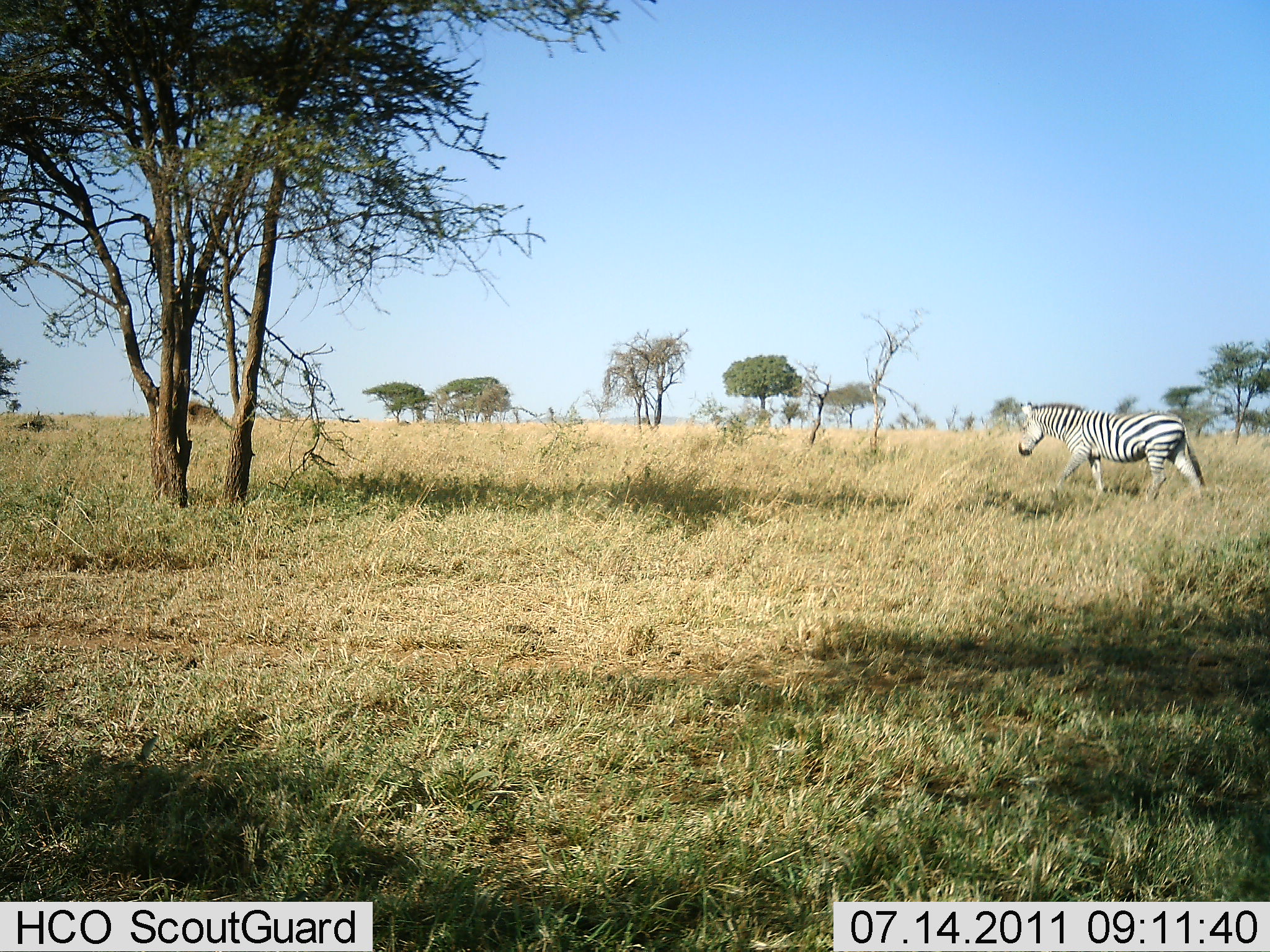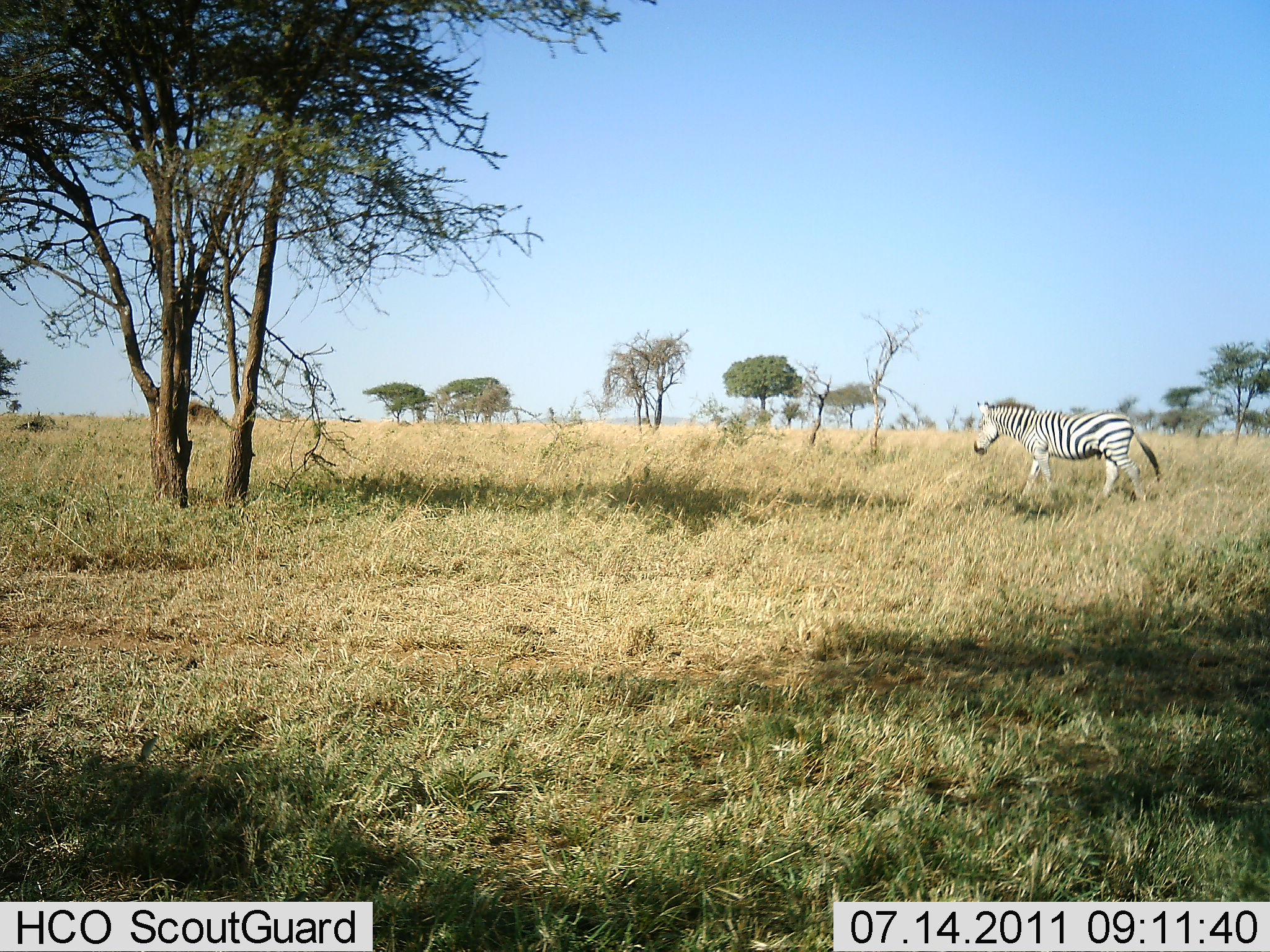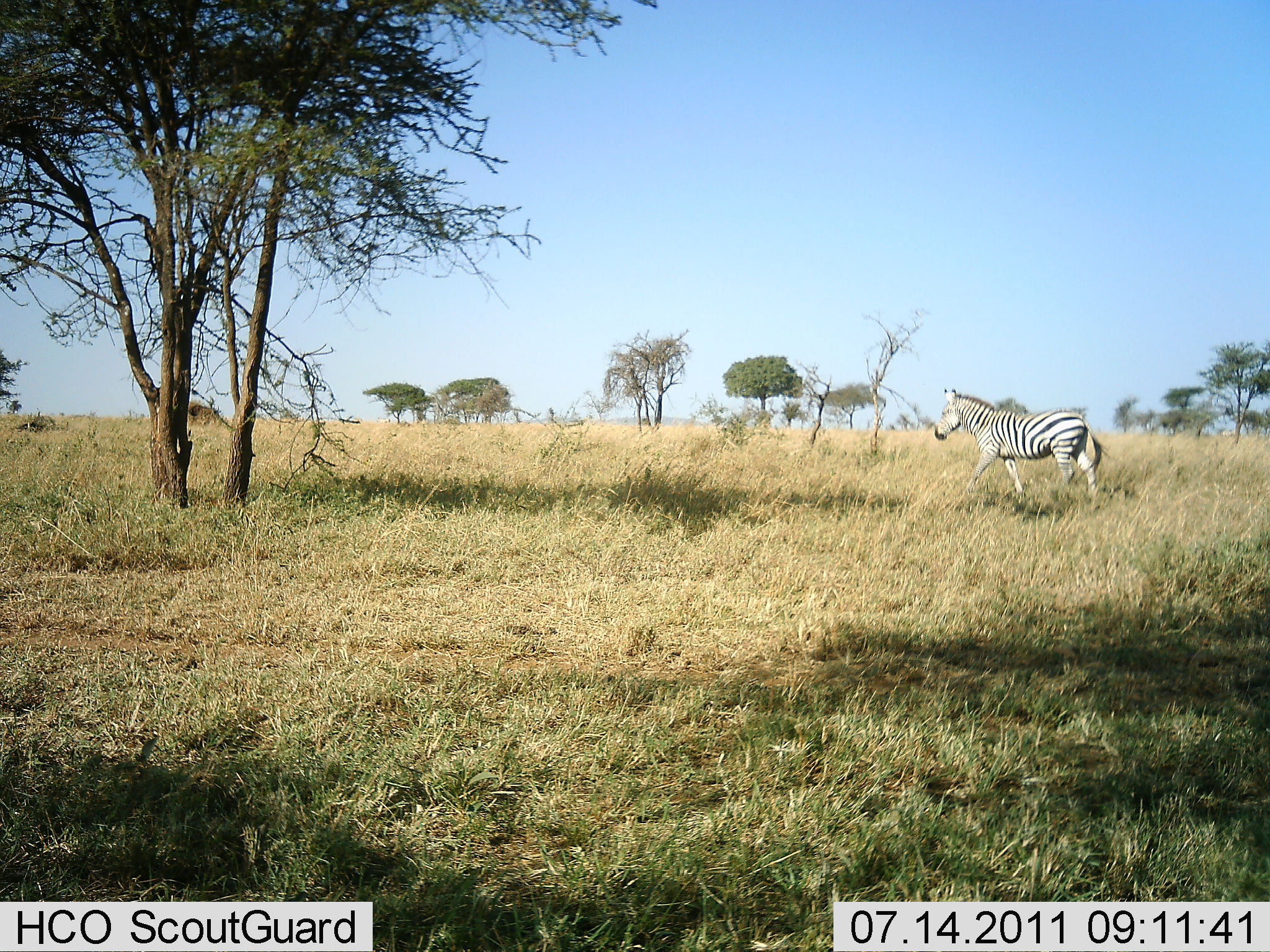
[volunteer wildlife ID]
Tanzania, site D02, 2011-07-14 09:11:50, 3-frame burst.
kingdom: Animalia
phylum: Chordata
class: Mammalia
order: Perissodactyla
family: Equidae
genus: Equus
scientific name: Equus quagga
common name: plains zebra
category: zebra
Zebra (plains zebra) (Equus quagga), count 1. Behavior (volunteer vote fractions): standing 0%, resting 0%, moving 100%, interacting 0%. Young present (vote fraction): 0%. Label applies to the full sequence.